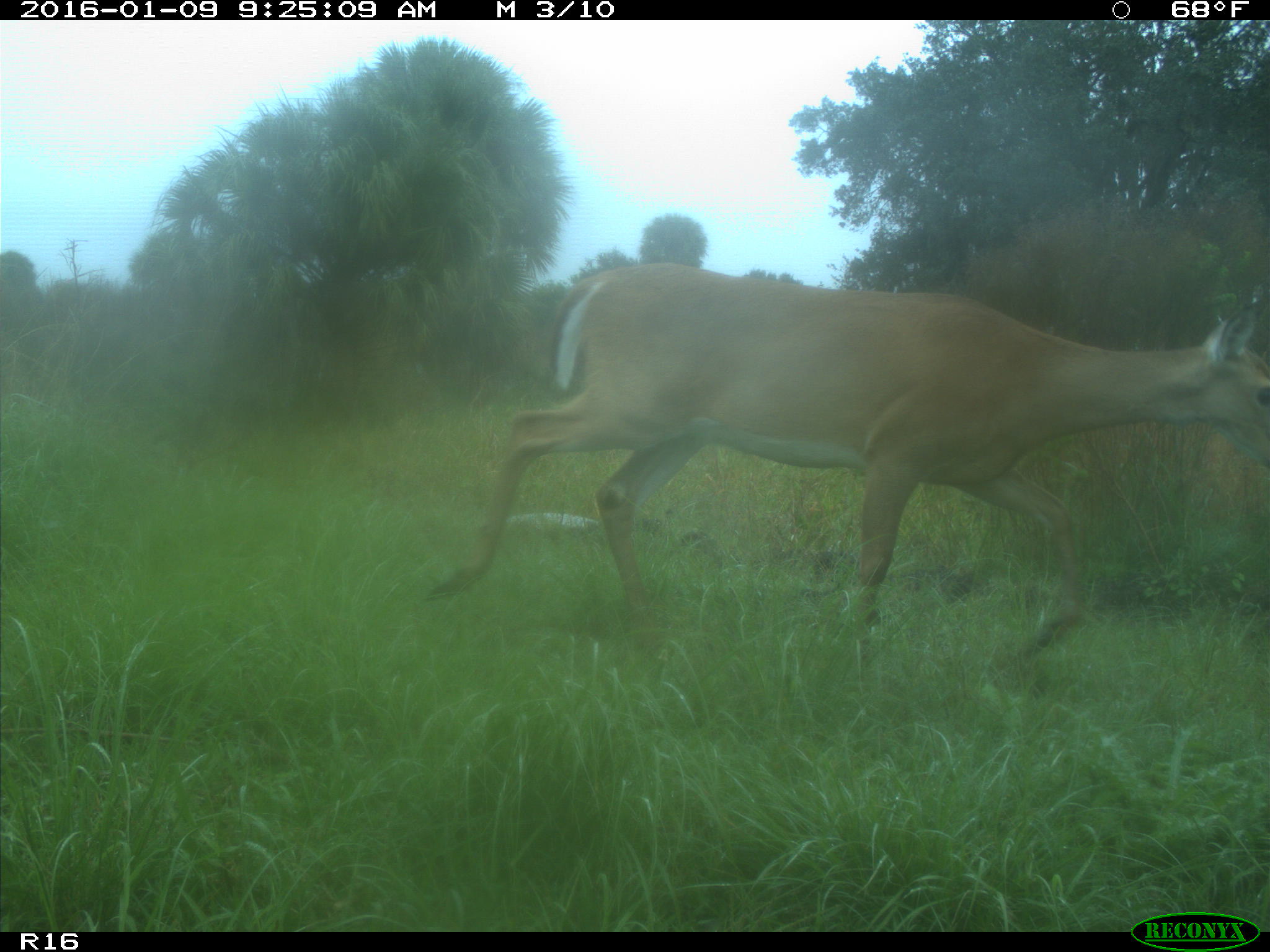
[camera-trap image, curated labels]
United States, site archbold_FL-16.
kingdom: Animalia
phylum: Chordata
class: Mammalia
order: Artiodactyla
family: Cervidae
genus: Odocoileus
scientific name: Odocoileus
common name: deer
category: unidentified deer